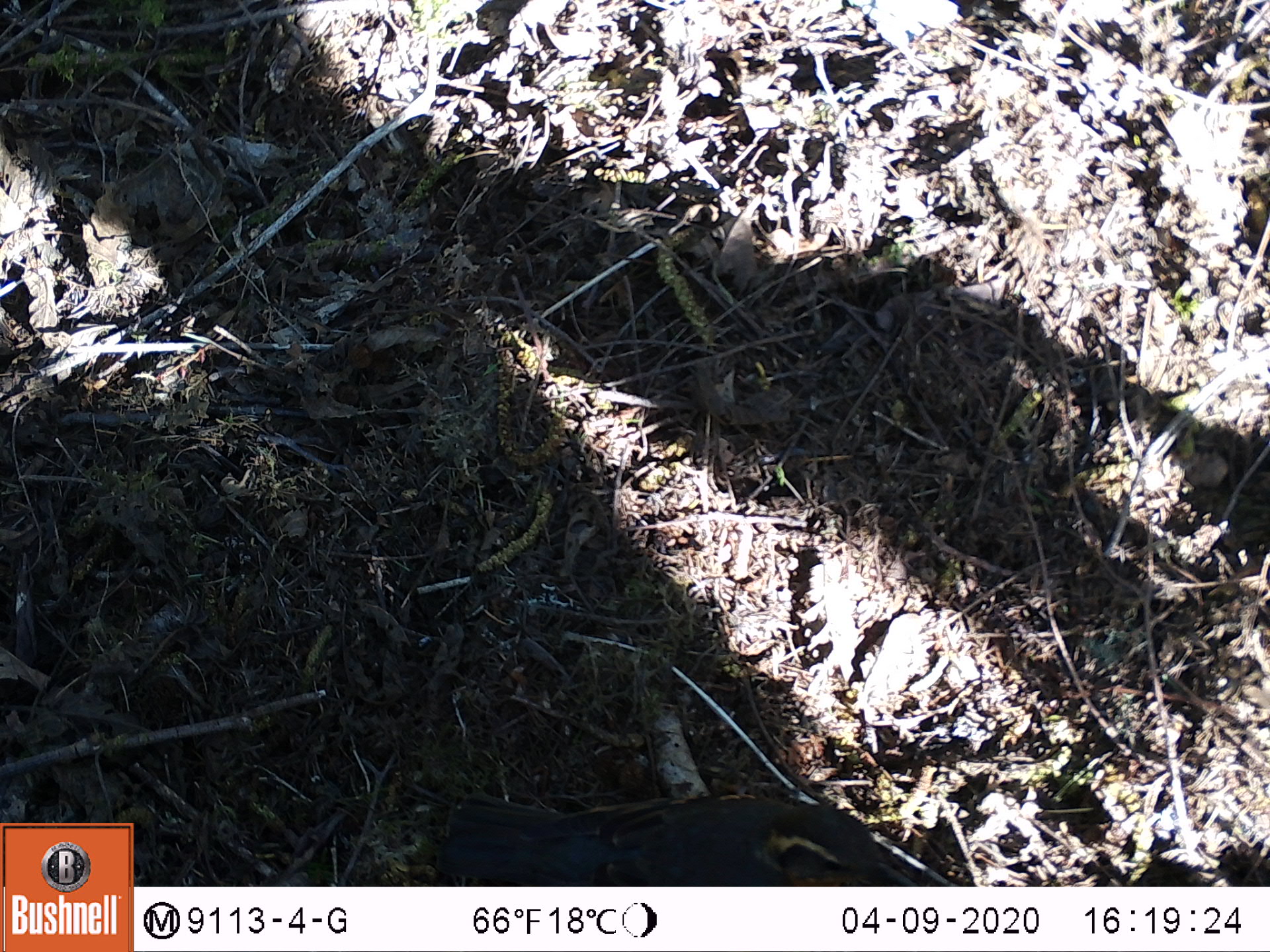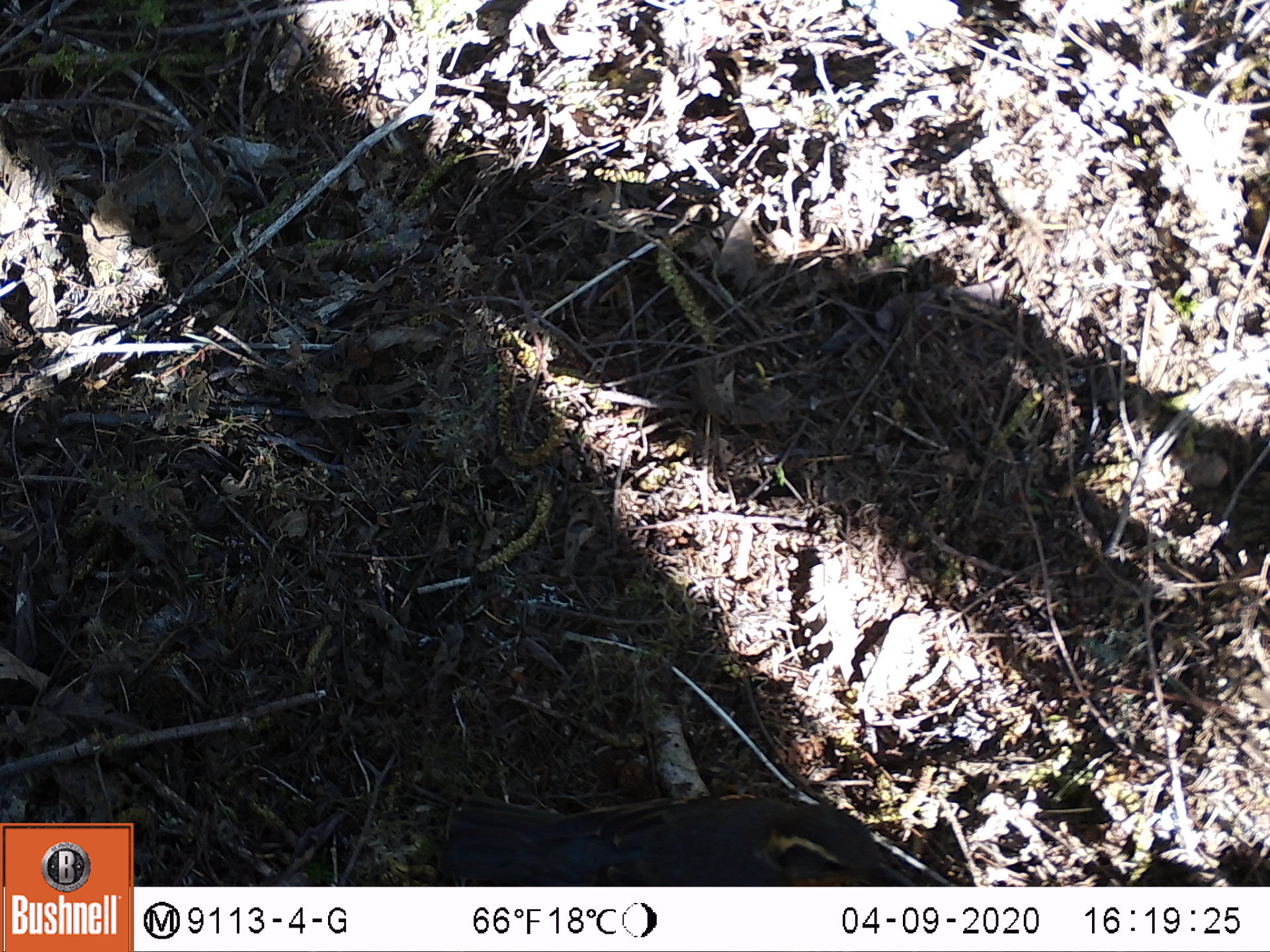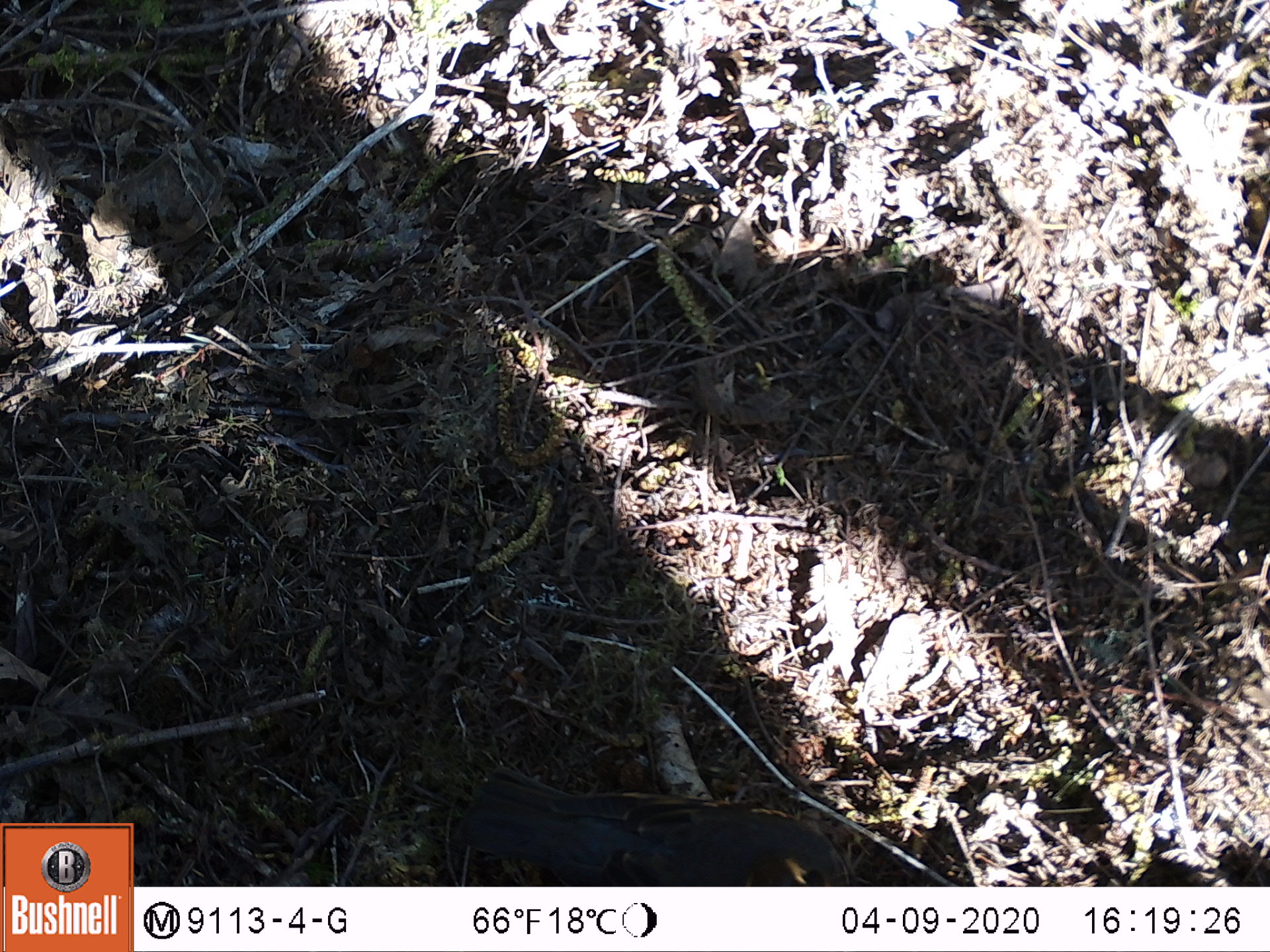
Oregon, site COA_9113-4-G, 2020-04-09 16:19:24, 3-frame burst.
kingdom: Animalia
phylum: Chordata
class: Aves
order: Passeriformes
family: Turdidae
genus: Ixoreus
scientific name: Ixoreus naevius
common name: varied thrush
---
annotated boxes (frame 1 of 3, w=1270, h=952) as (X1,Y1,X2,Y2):
varied thrush: (444,791,893,880)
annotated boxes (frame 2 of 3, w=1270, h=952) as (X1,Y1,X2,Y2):
varied thrush: (438,782,888,882)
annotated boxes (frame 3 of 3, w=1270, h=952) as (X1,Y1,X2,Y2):
varied thrush: (454,782,845,883)